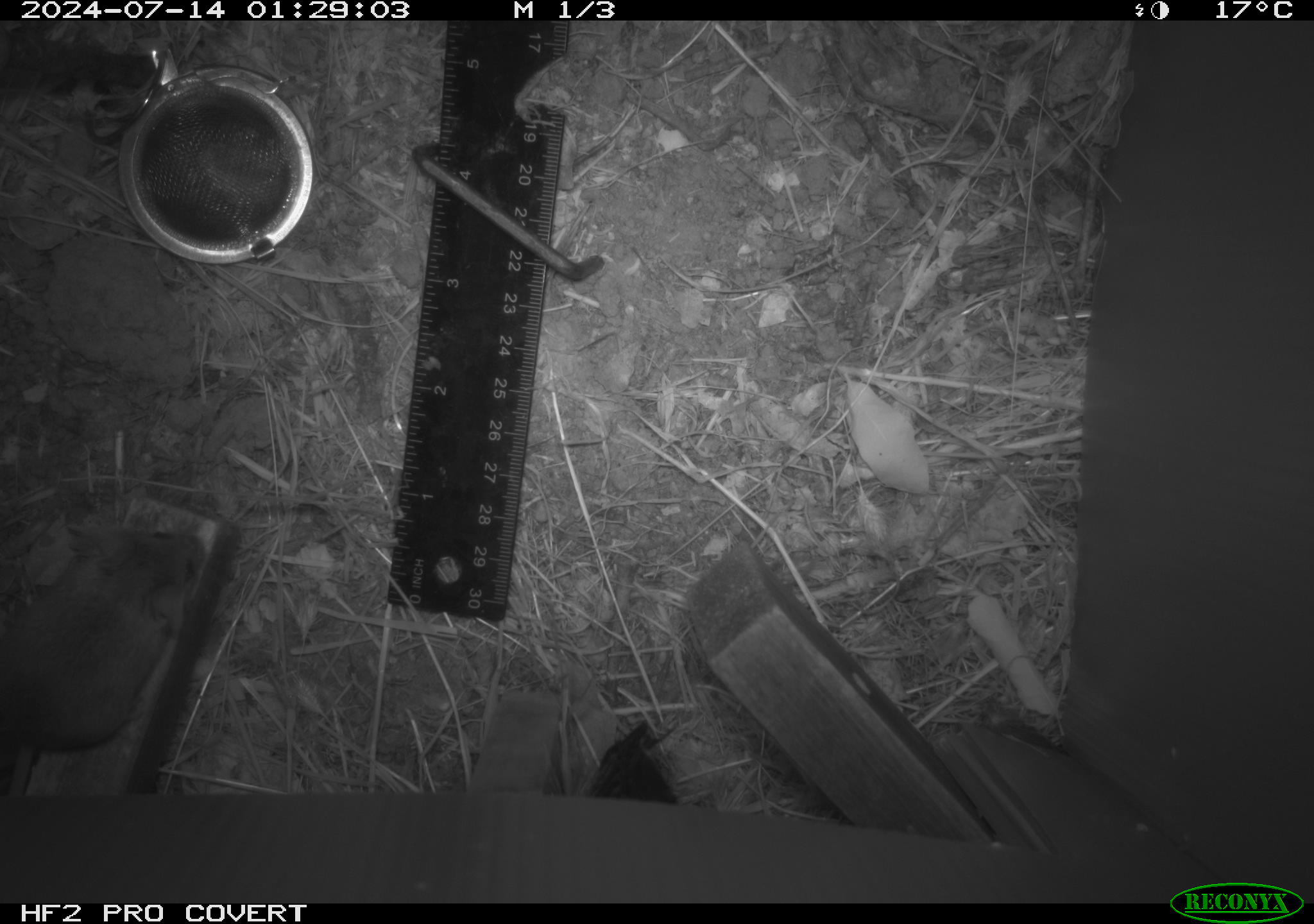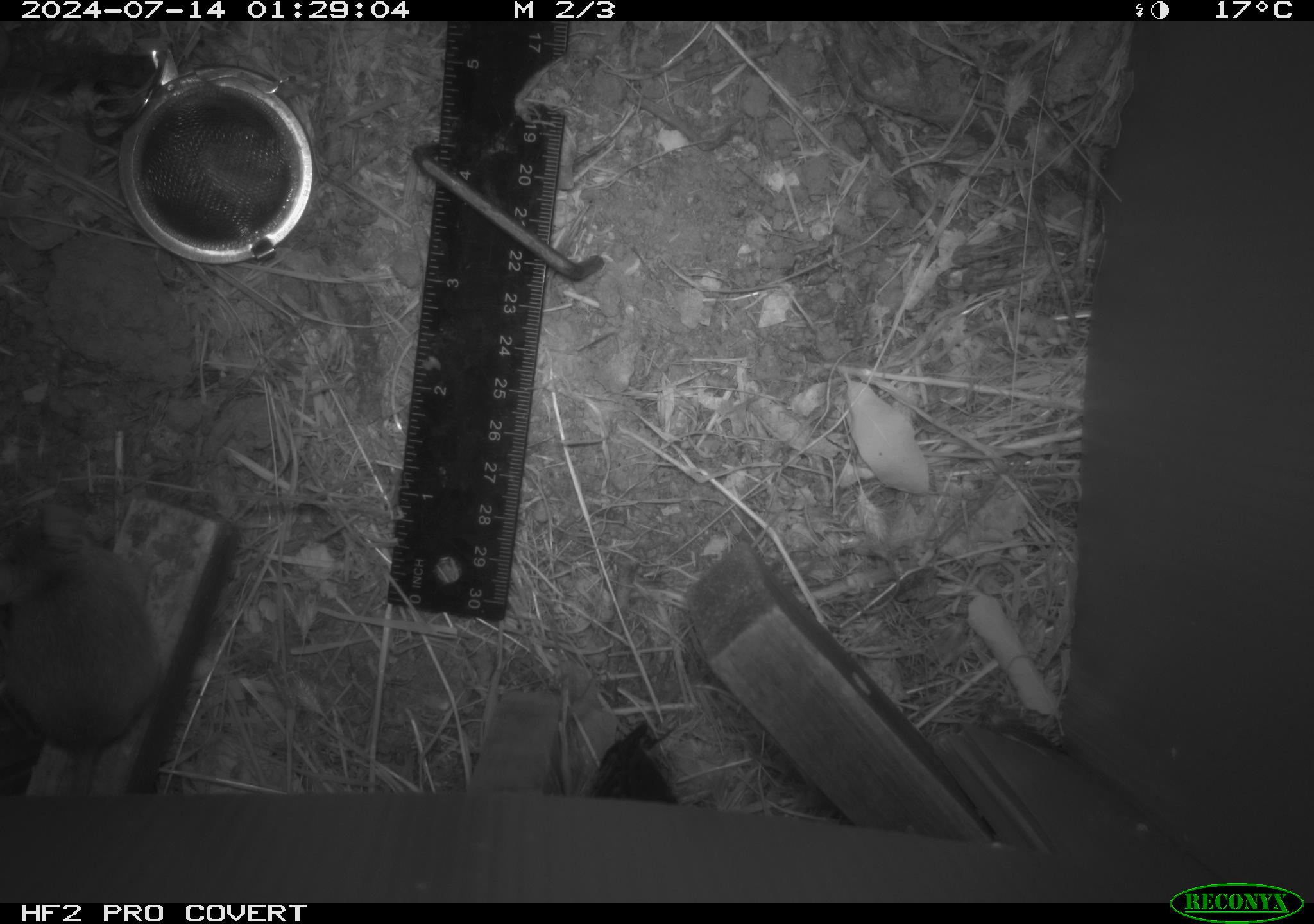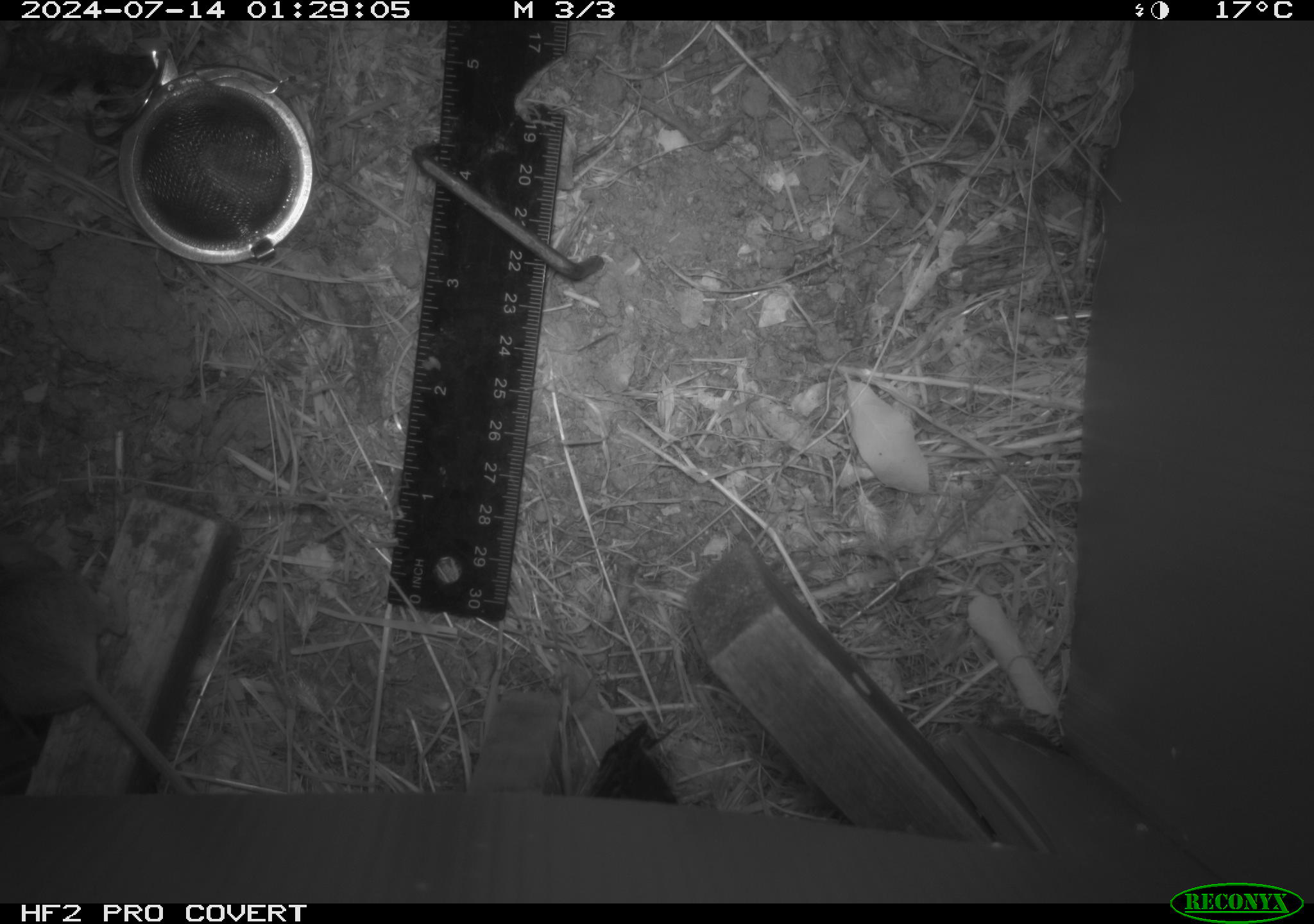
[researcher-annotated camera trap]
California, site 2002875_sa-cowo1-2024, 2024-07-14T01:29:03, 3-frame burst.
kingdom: Animalia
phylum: Chordata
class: Mammalia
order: Rodentia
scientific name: Rodentia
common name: mouse species